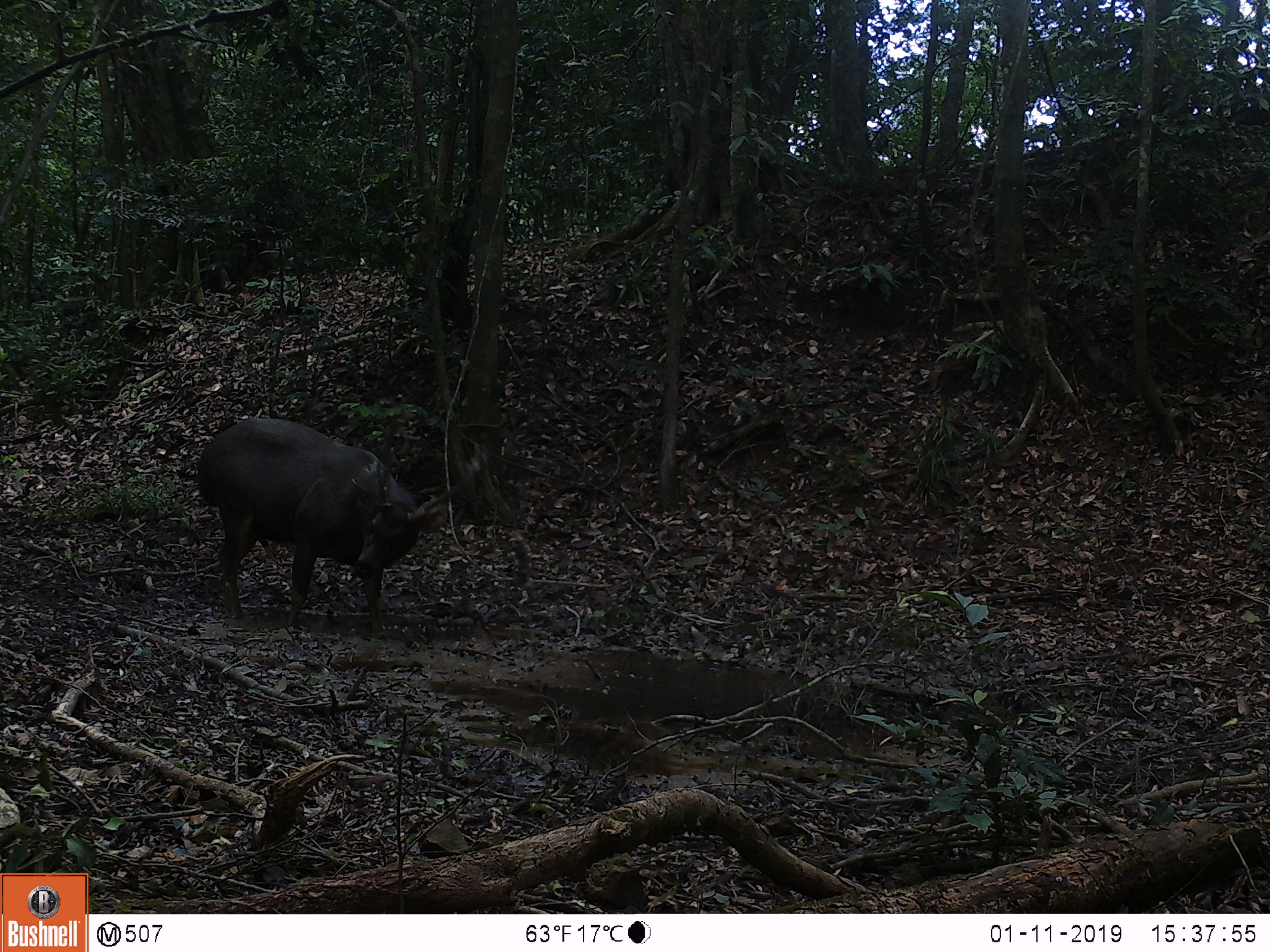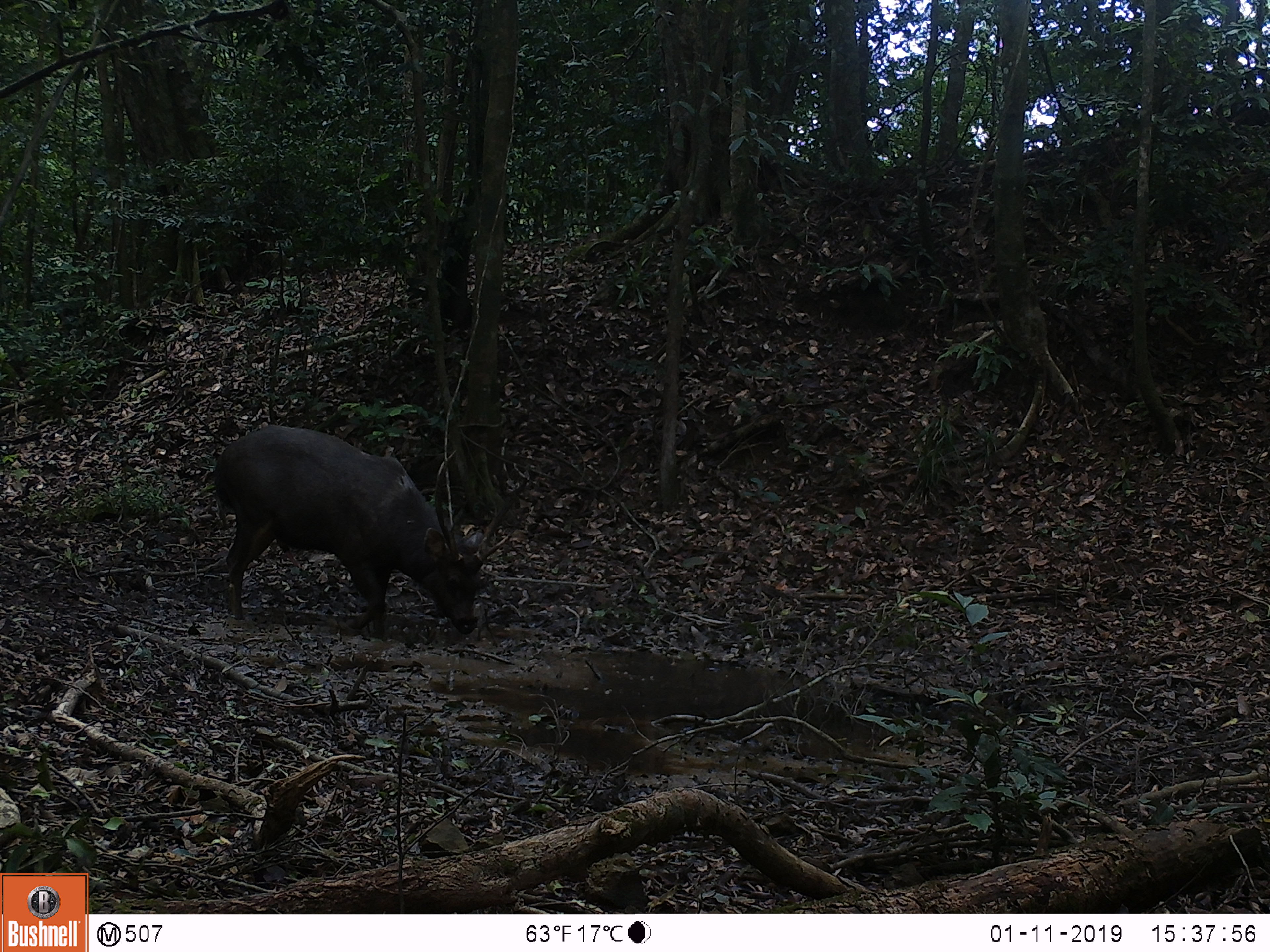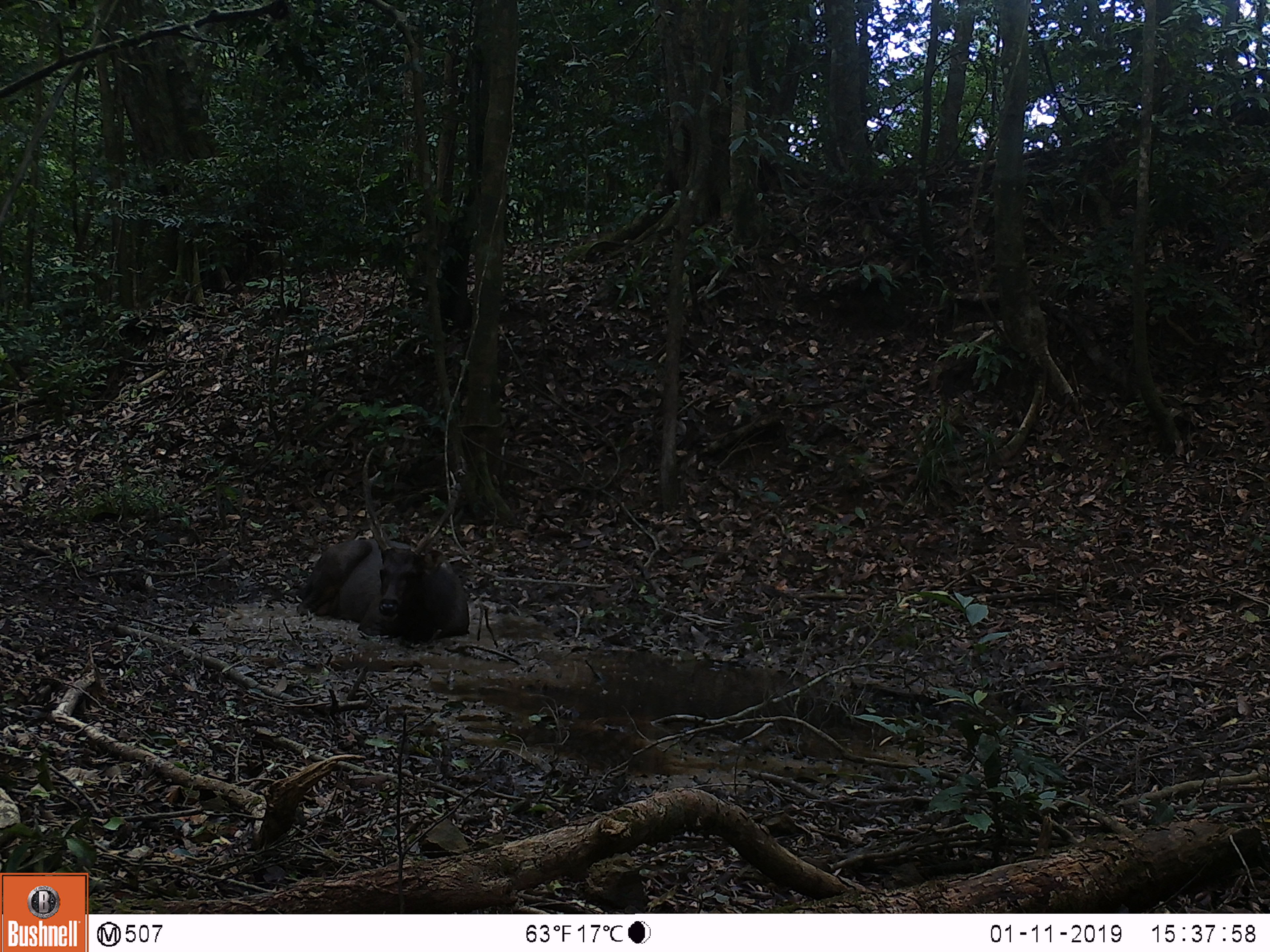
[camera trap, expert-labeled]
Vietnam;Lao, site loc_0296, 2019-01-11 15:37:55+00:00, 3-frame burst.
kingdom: Animalia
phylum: Chordata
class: Mammalia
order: Artiodactyla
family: Cervidae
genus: Rusa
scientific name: Rusa unicolor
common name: sambar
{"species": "sambar (Rusa unicolor)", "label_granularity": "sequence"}